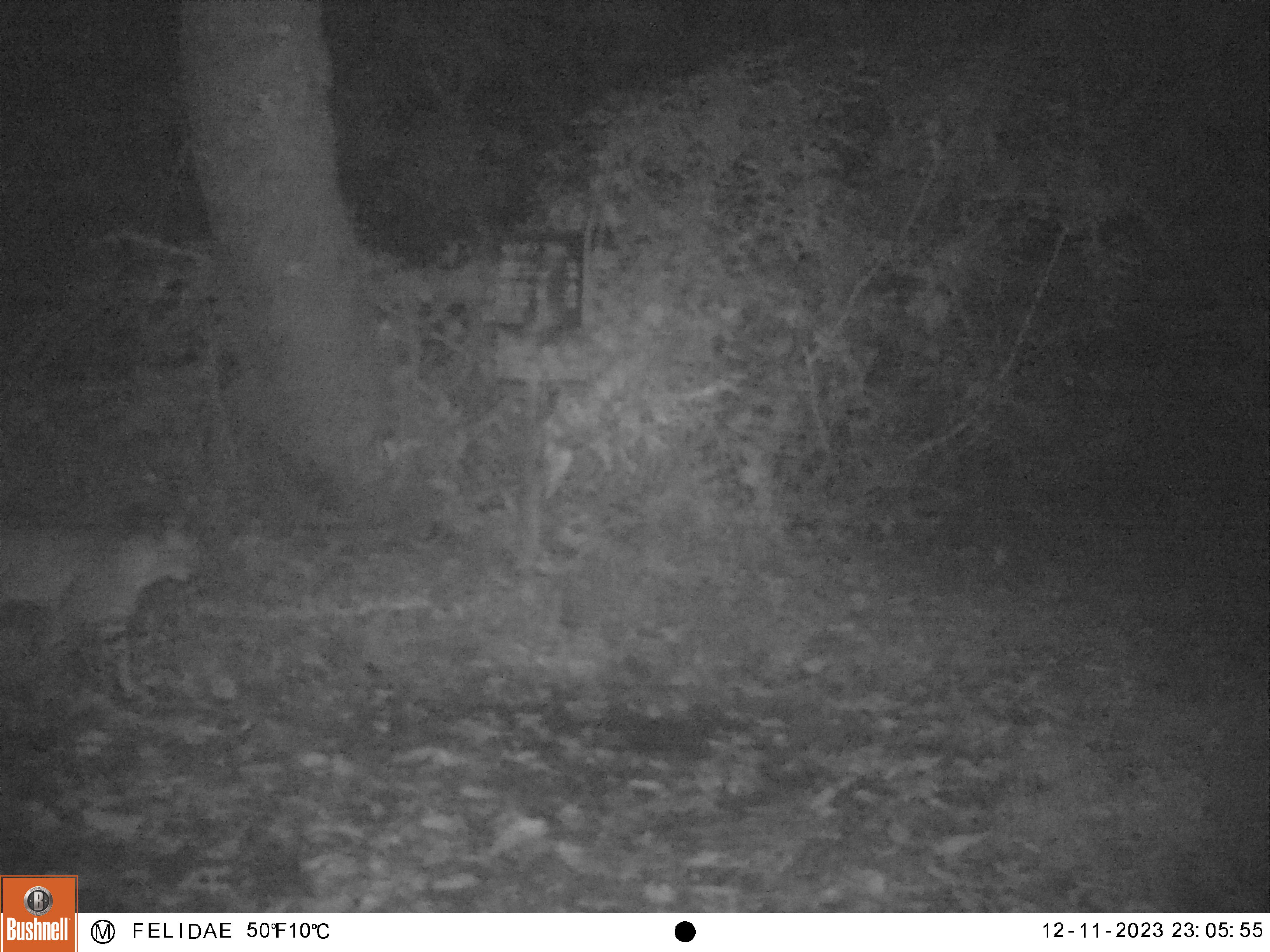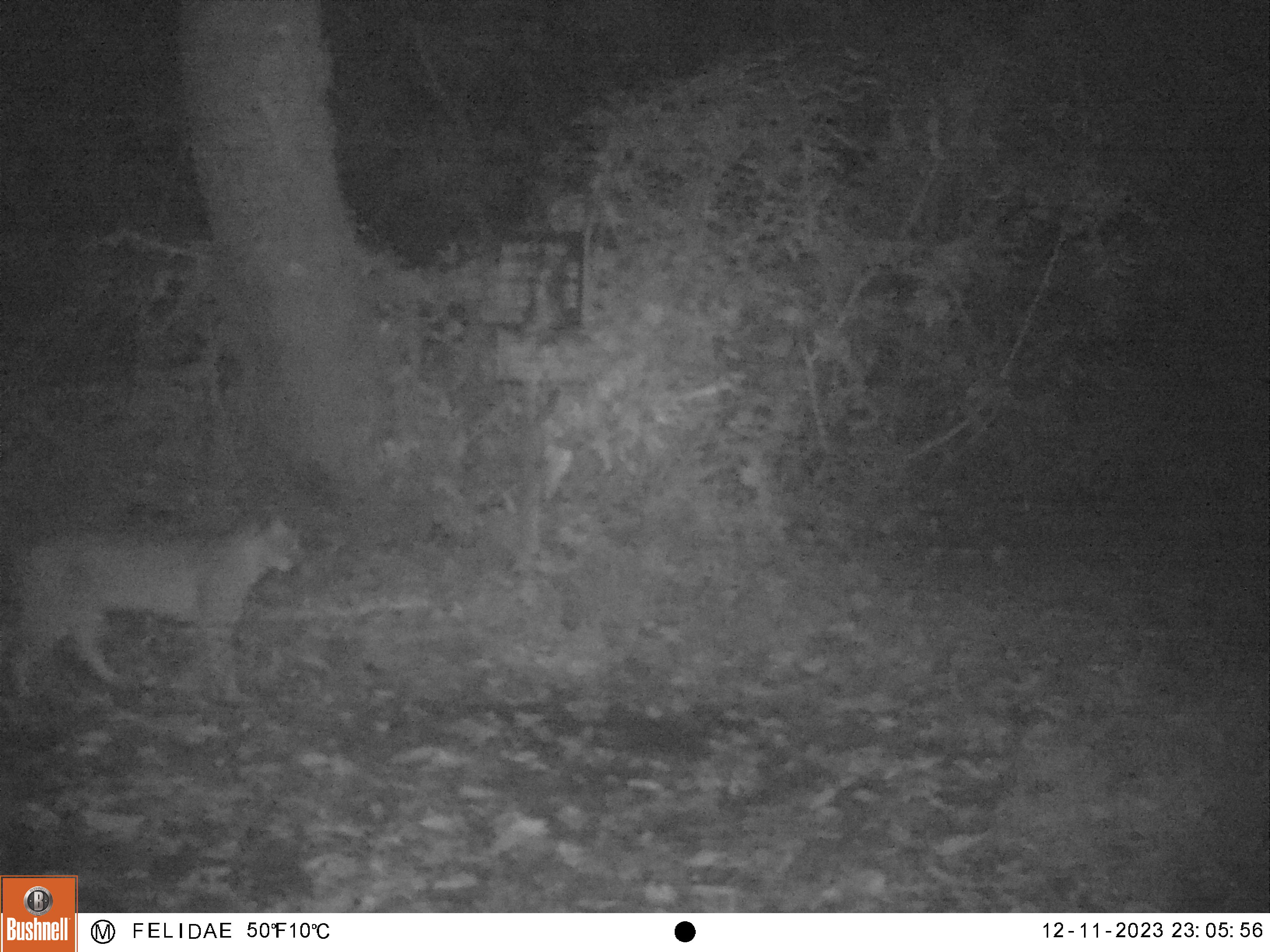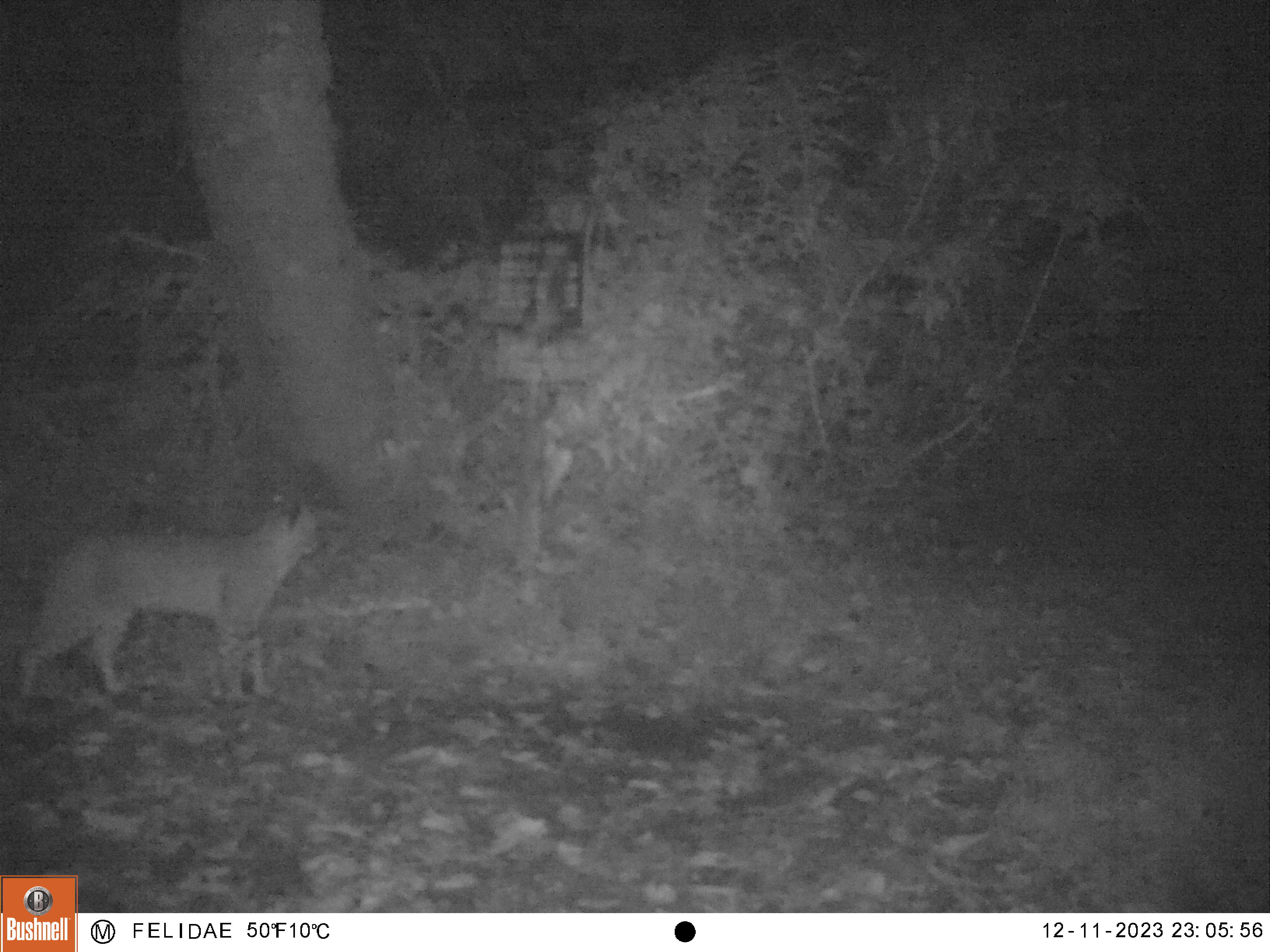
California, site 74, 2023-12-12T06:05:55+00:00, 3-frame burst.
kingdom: Animalia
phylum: Chordata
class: Mammalia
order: Carnivora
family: Felidae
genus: Lynx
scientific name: Lynx rufus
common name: bobcat